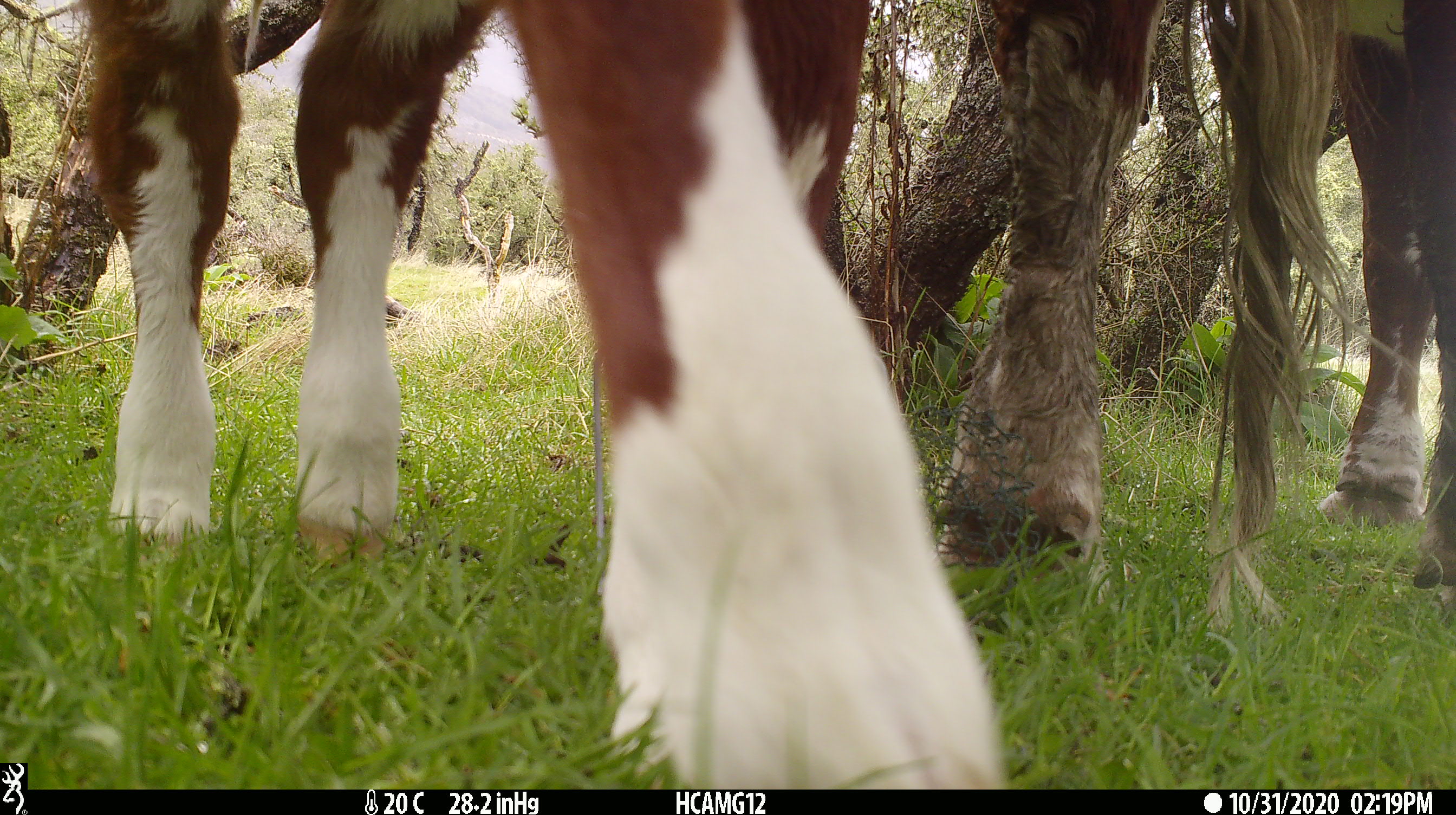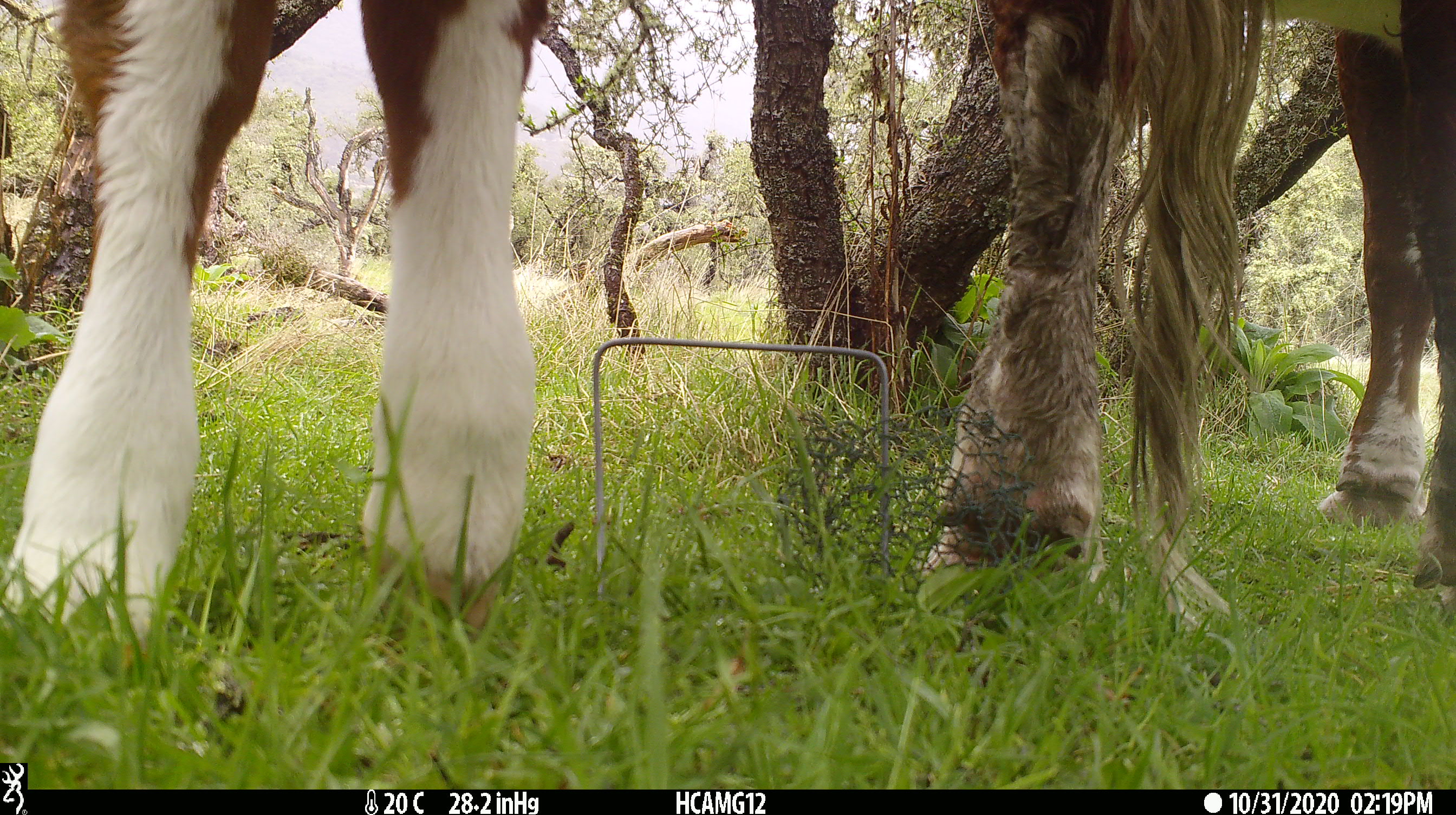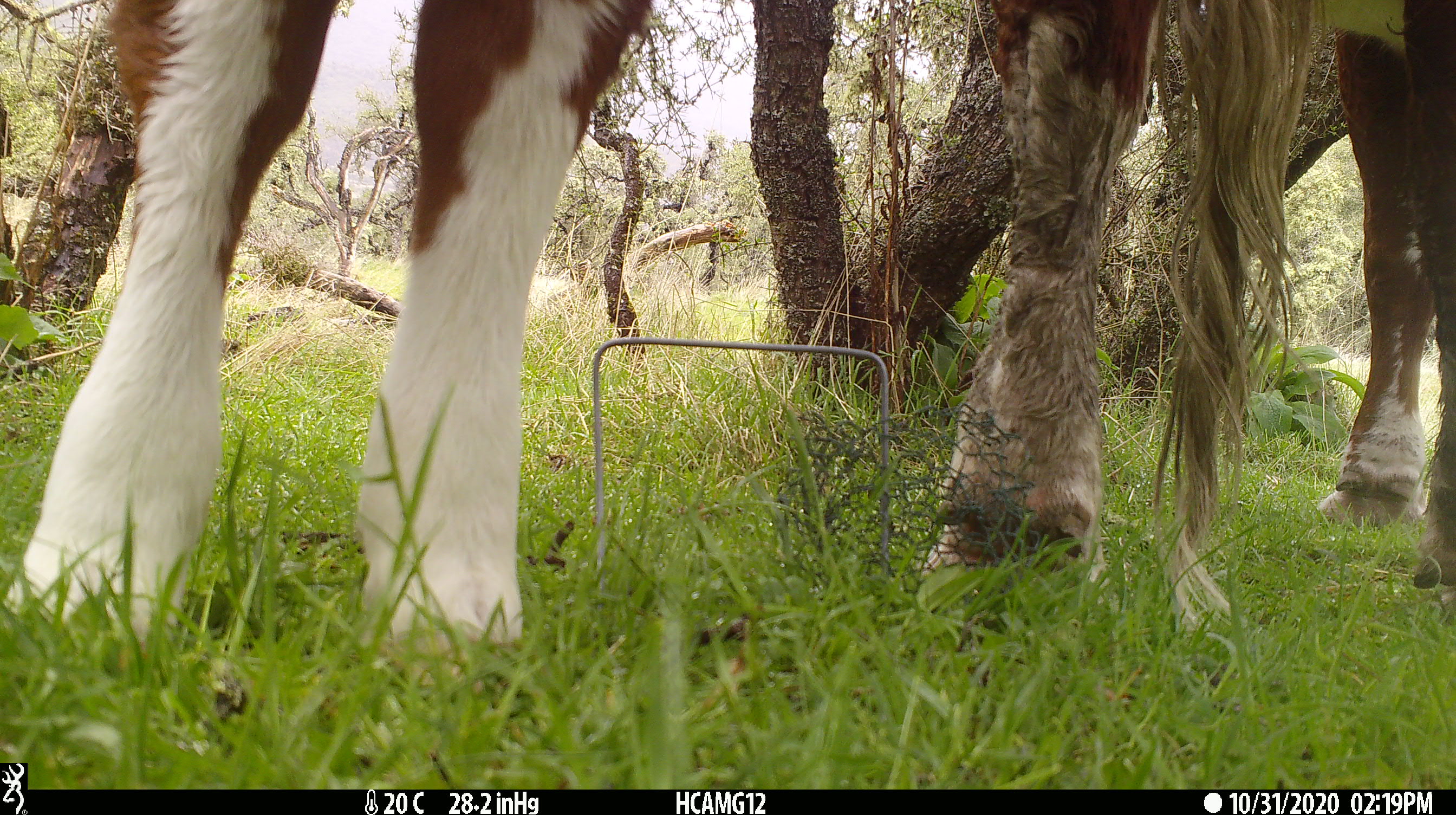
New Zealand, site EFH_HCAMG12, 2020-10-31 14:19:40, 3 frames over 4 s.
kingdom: Animalia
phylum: Chordata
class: Mammalia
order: Artiodactyla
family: Bovidae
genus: Bos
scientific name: Bos taurus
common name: domestic cow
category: cow